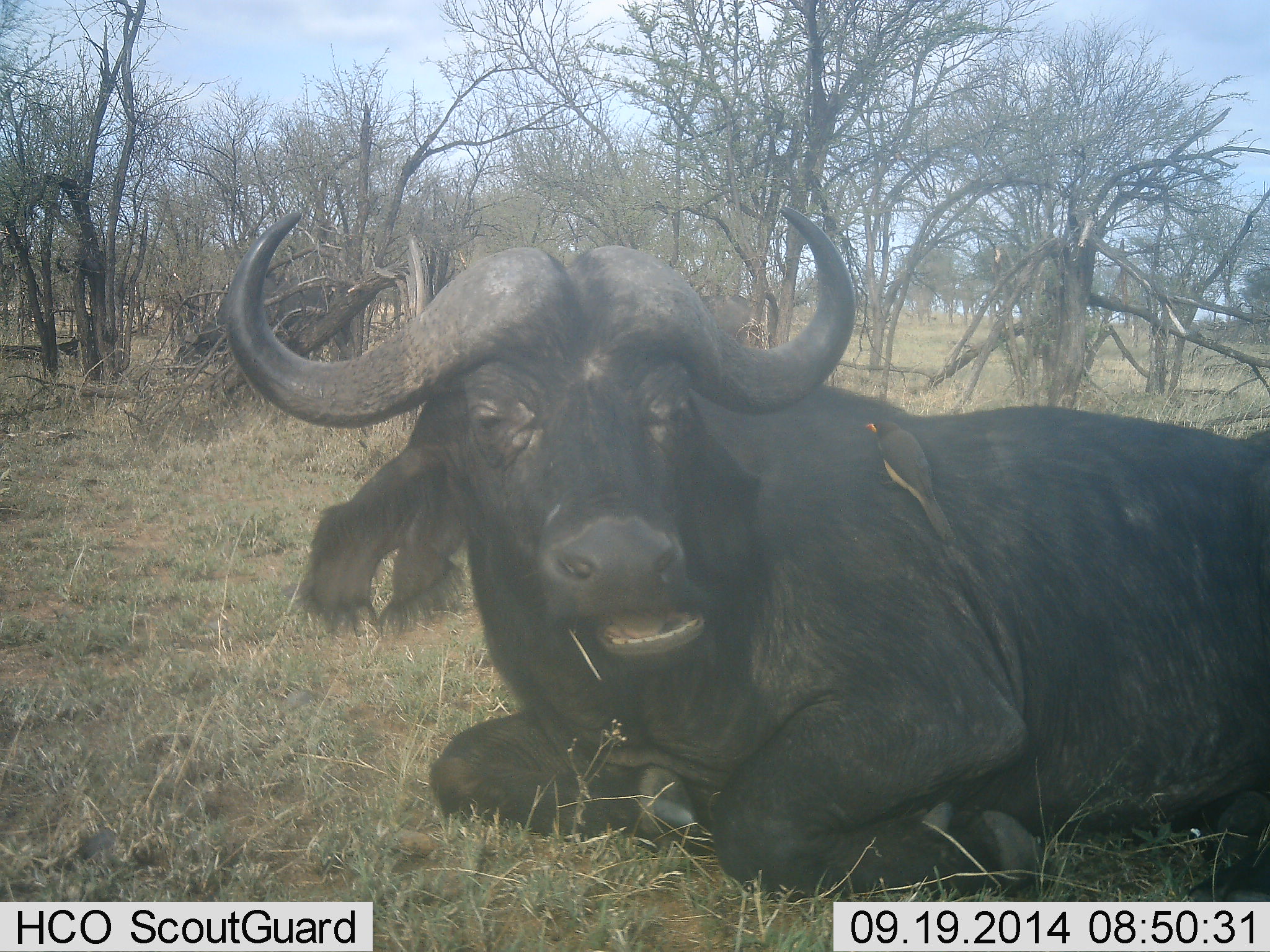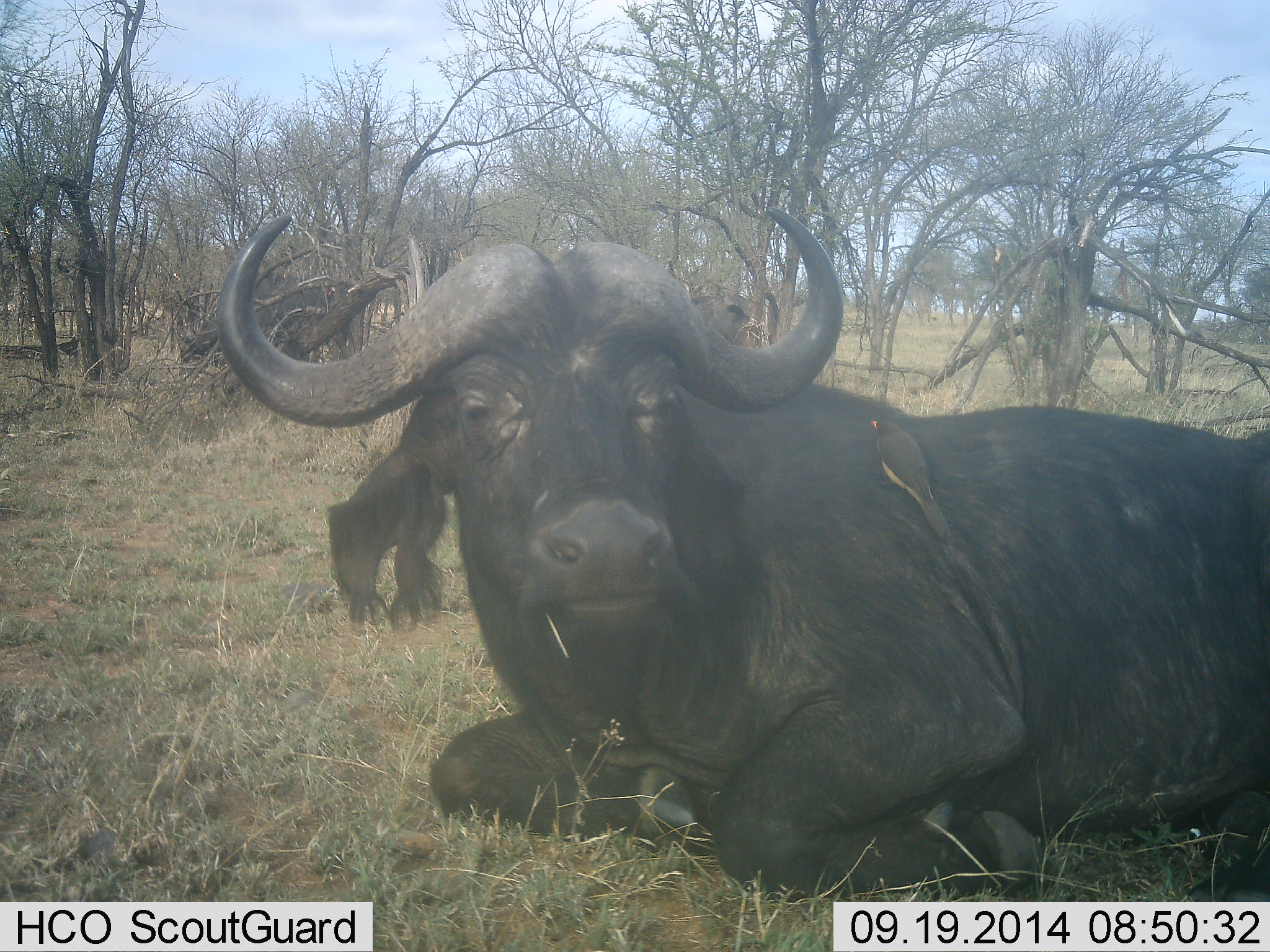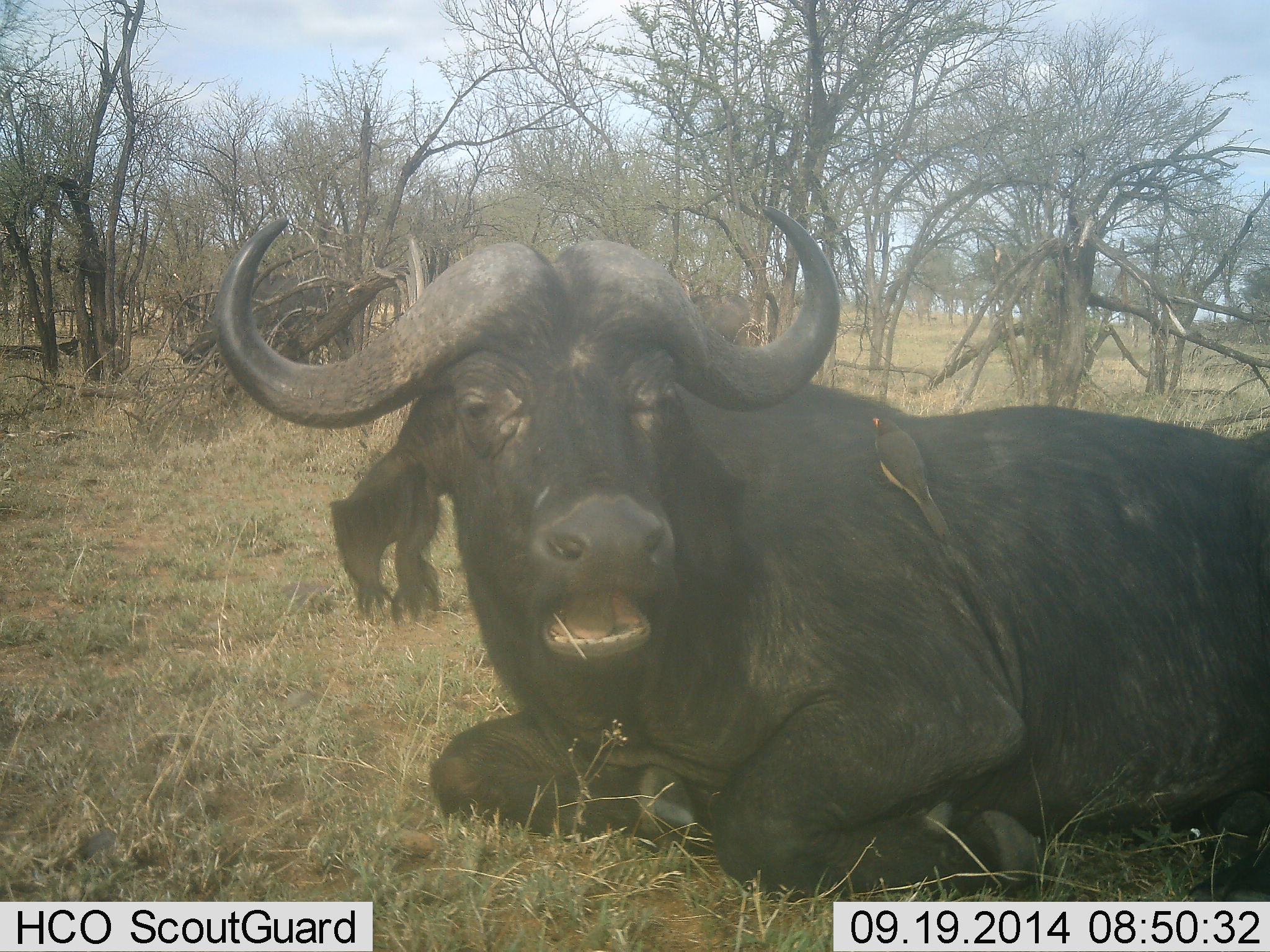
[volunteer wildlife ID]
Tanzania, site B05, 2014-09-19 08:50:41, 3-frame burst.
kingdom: Animalia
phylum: Chordata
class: Mammalia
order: Artiodactyla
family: Bovidae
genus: Syncerus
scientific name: Syncerus caffer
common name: cape buffalo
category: buffalo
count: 1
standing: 0%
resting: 100%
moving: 0%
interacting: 0%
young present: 0%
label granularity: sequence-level